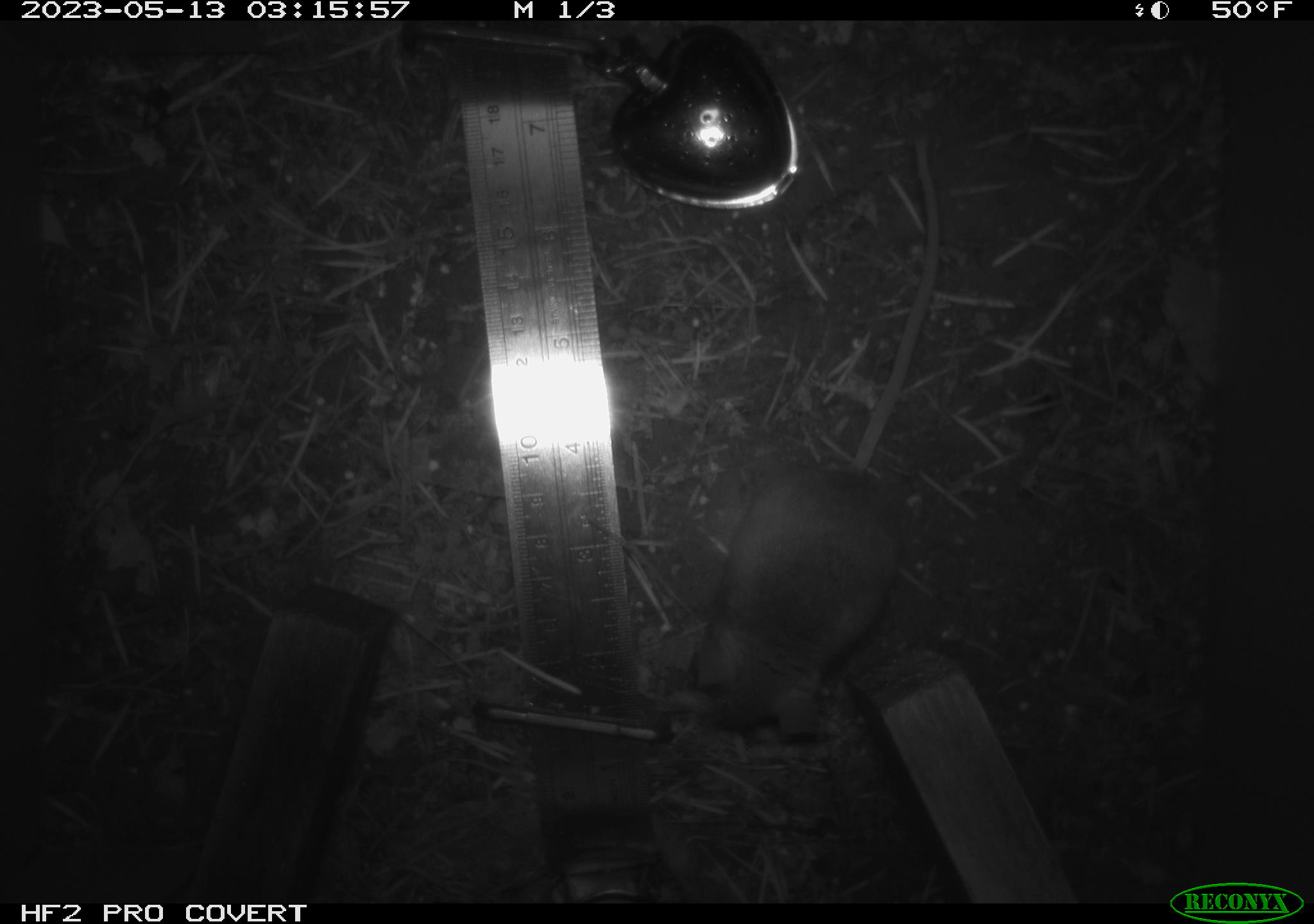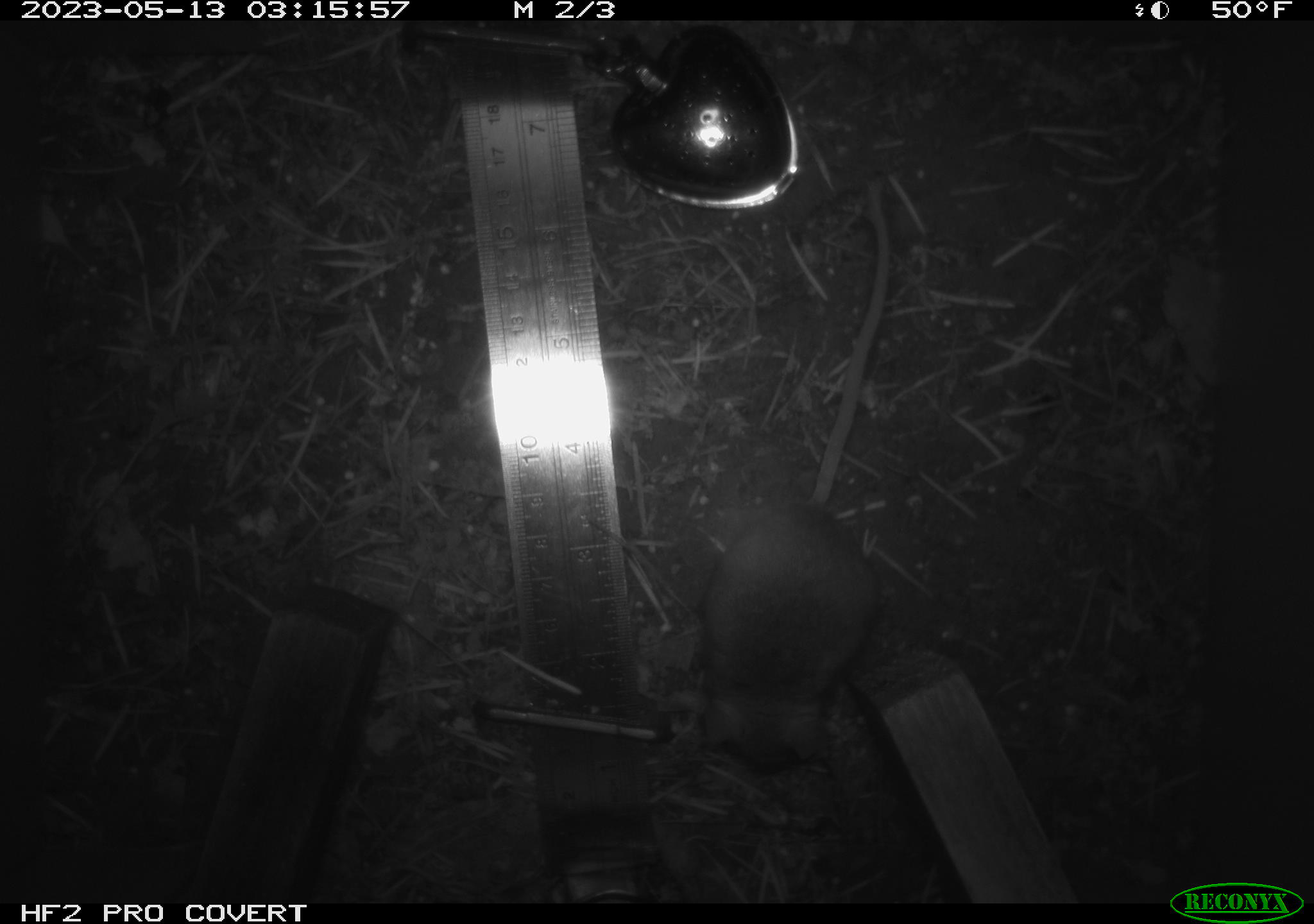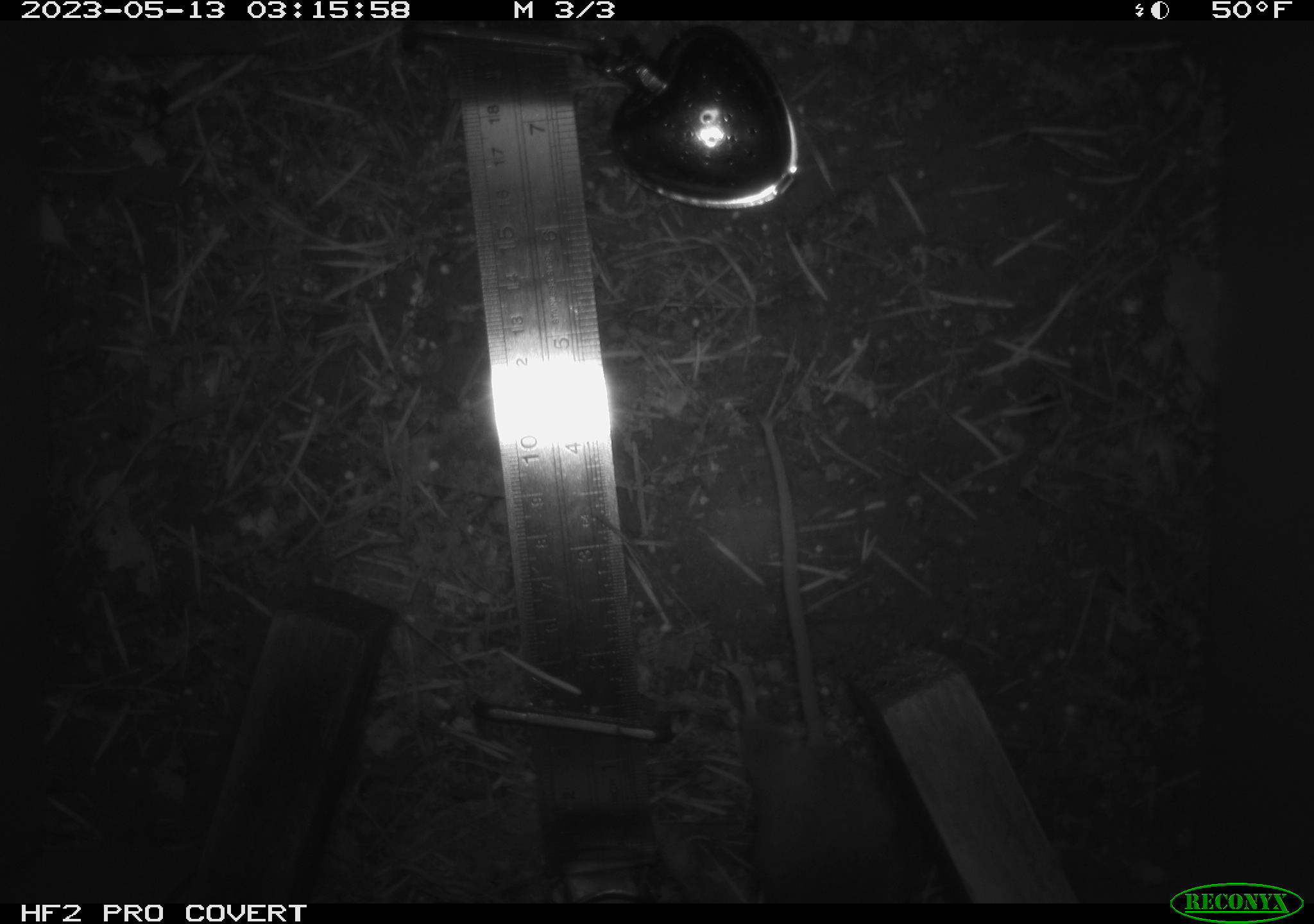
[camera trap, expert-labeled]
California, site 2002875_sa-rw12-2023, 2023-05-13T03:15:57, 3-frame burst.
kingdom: Animalia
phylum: Chordata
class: Mammalia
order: Rodentia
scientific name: Rodentia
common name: mouse species